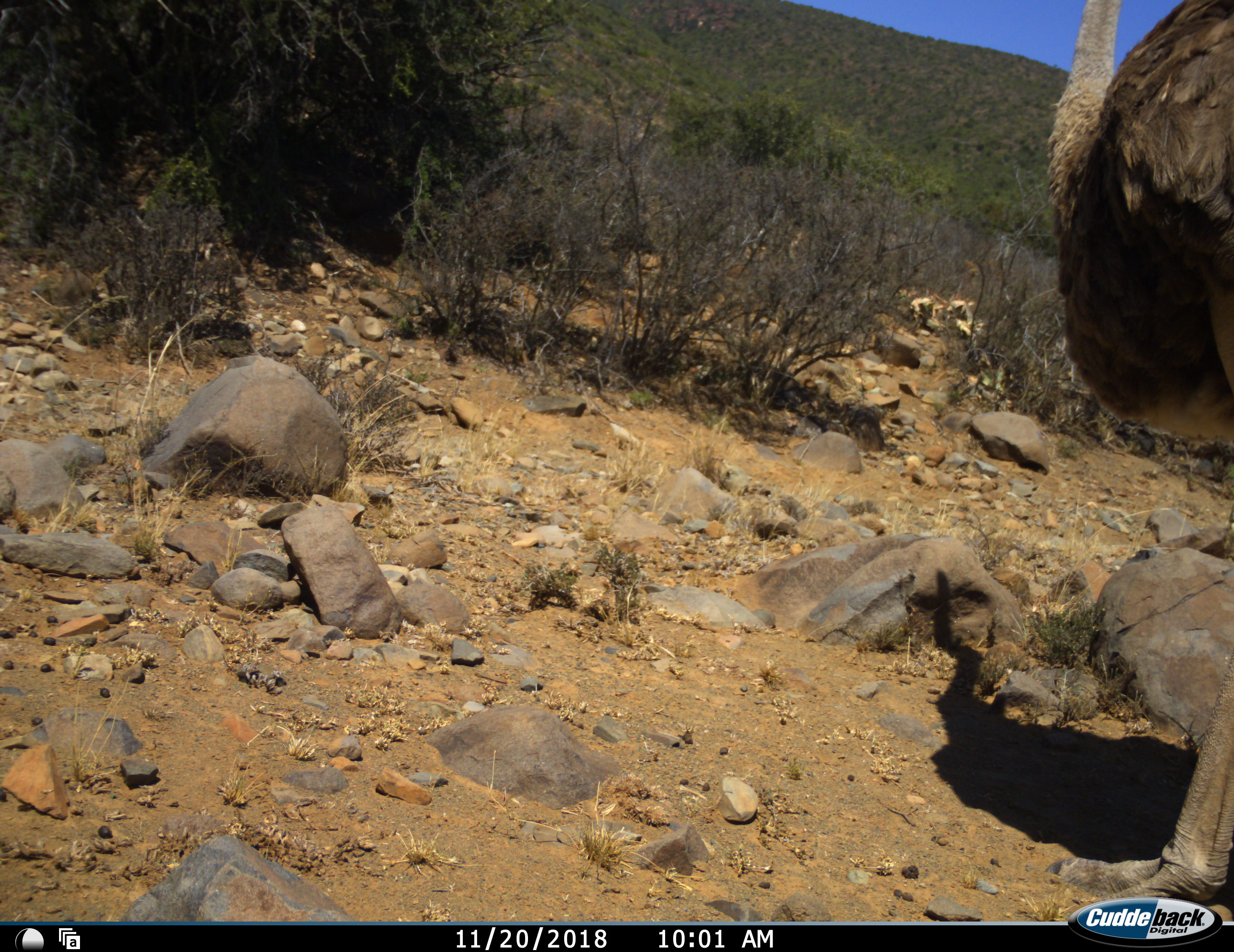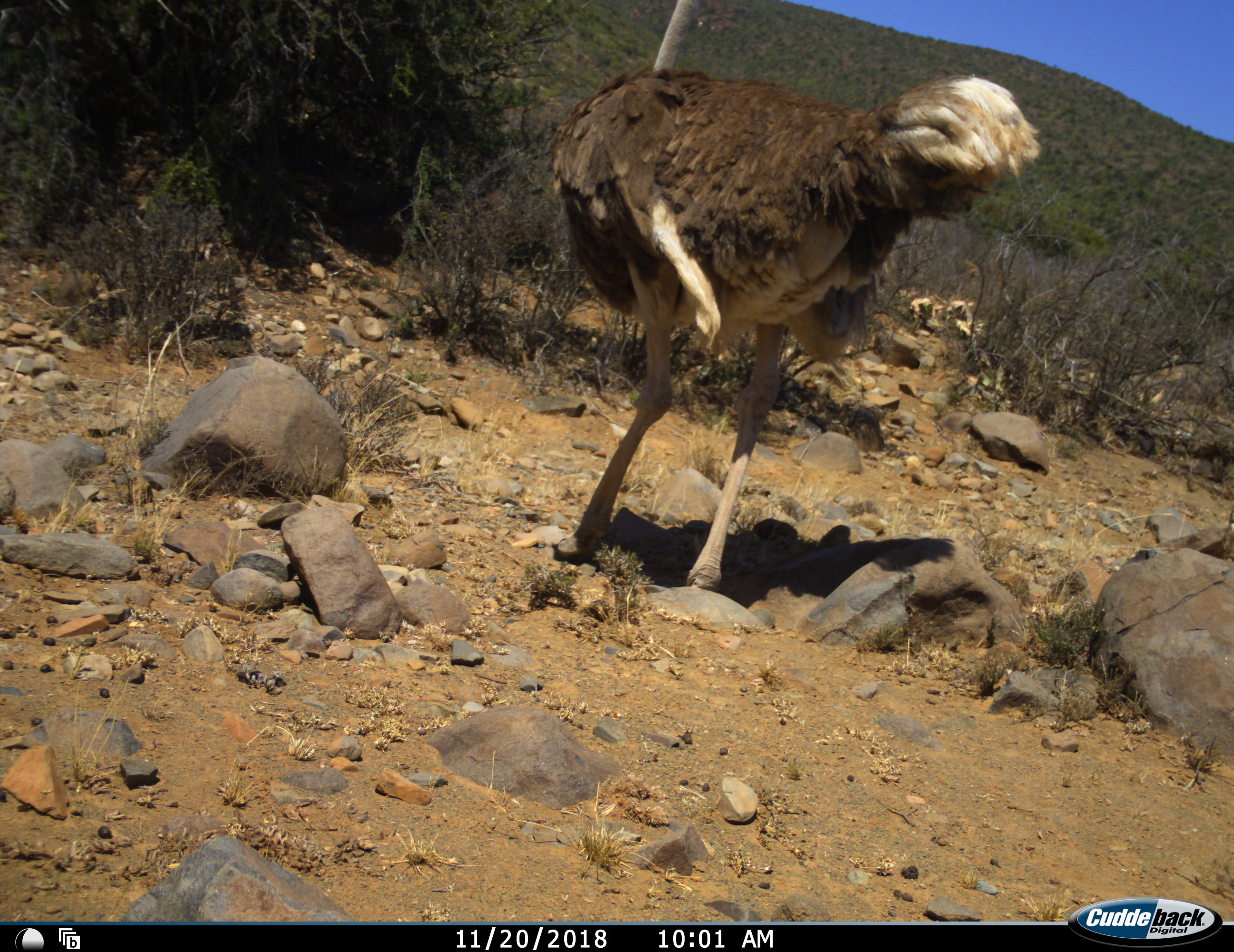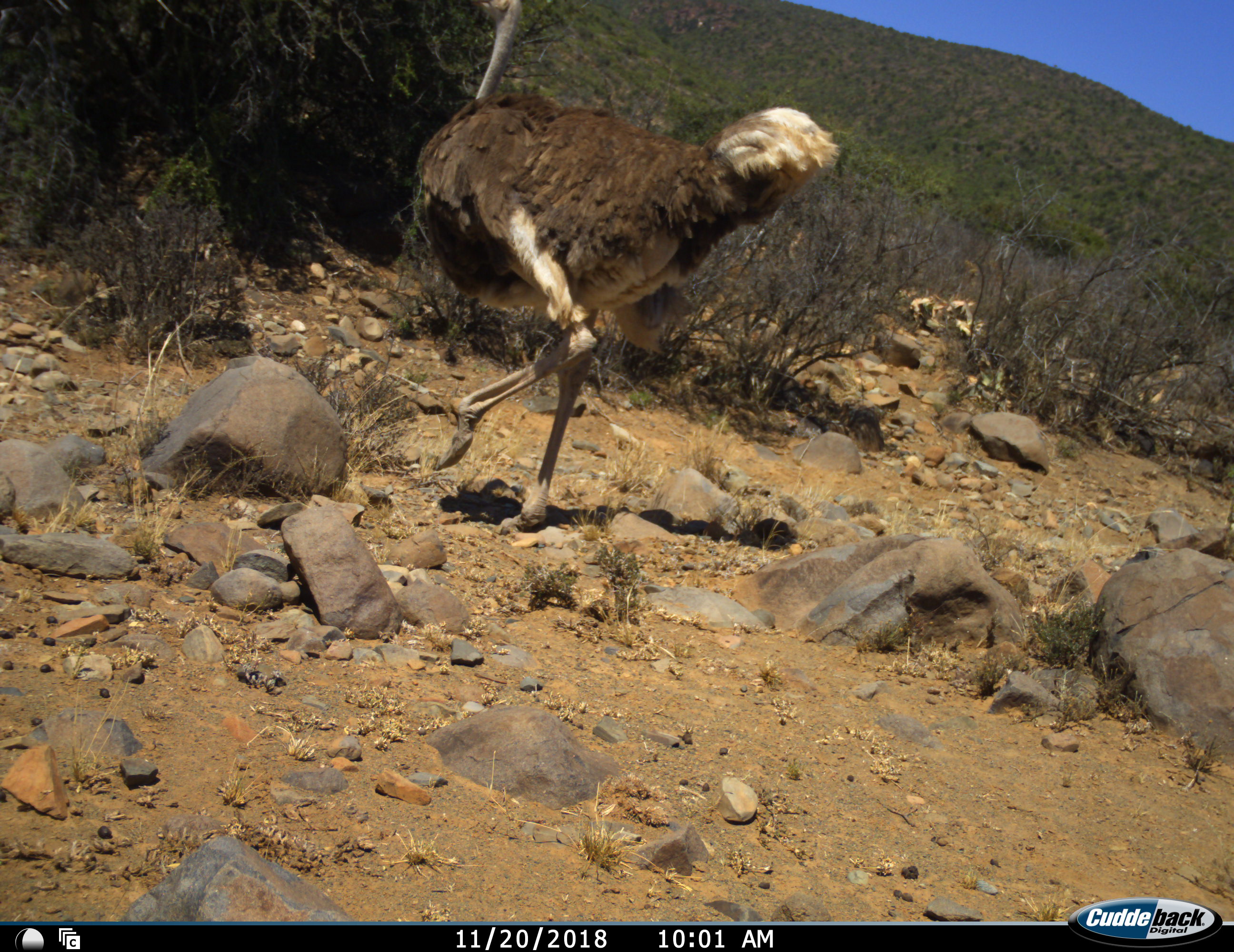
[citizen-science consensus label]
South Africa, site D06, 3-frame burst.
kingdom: Animalia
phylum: Chordata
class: Aves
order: Struthioniformes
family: Struthionidae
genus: Struthio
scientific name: Struthio camelus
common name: ostrich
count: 1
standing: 11%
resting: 0%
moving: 89%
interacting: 0%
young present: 0%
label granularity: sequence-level